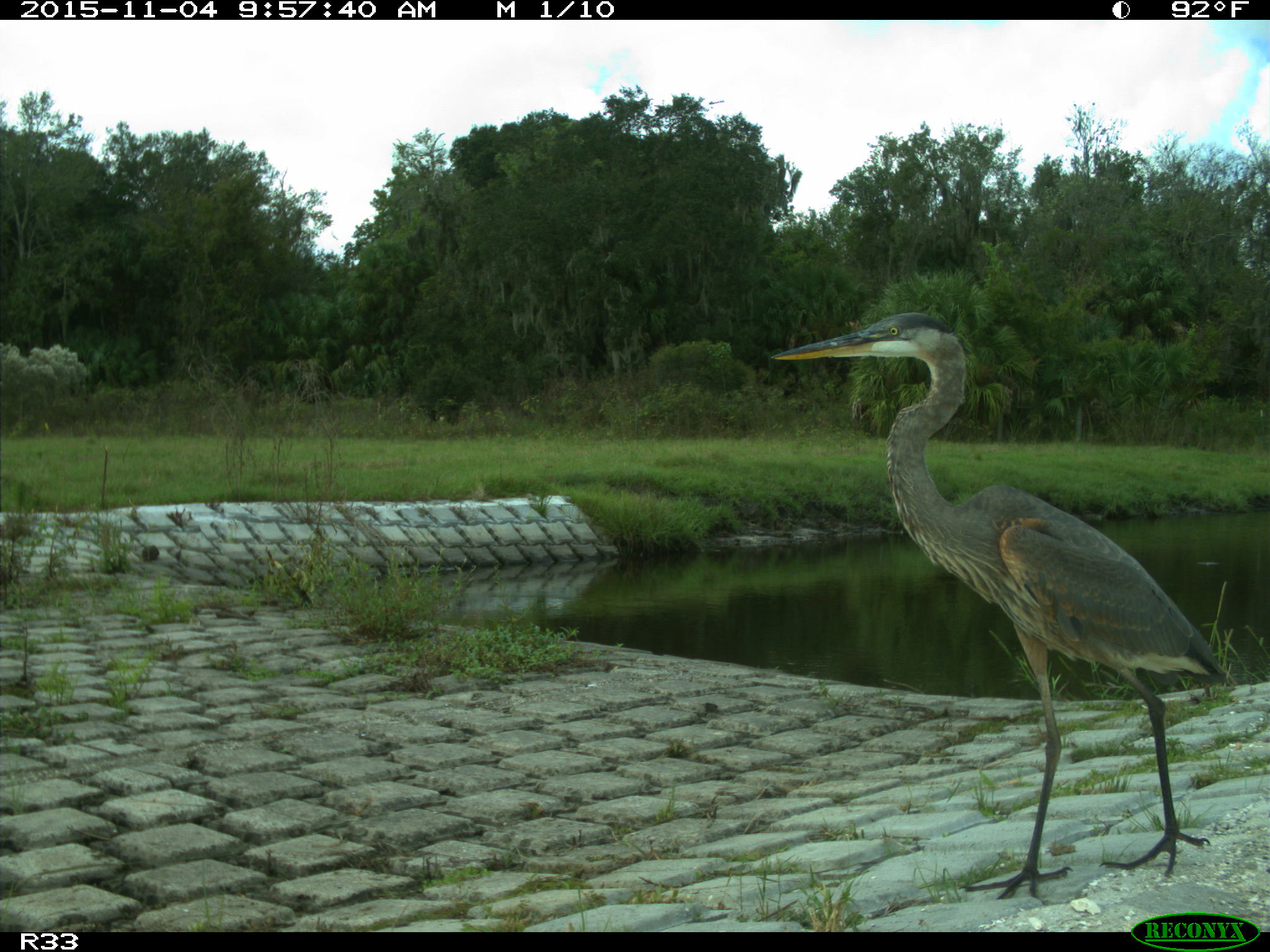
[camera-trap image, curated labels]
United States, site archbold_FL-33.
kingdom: Animalia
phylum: Chordata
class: Aves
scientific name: Aves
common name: birds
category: unidentified bird